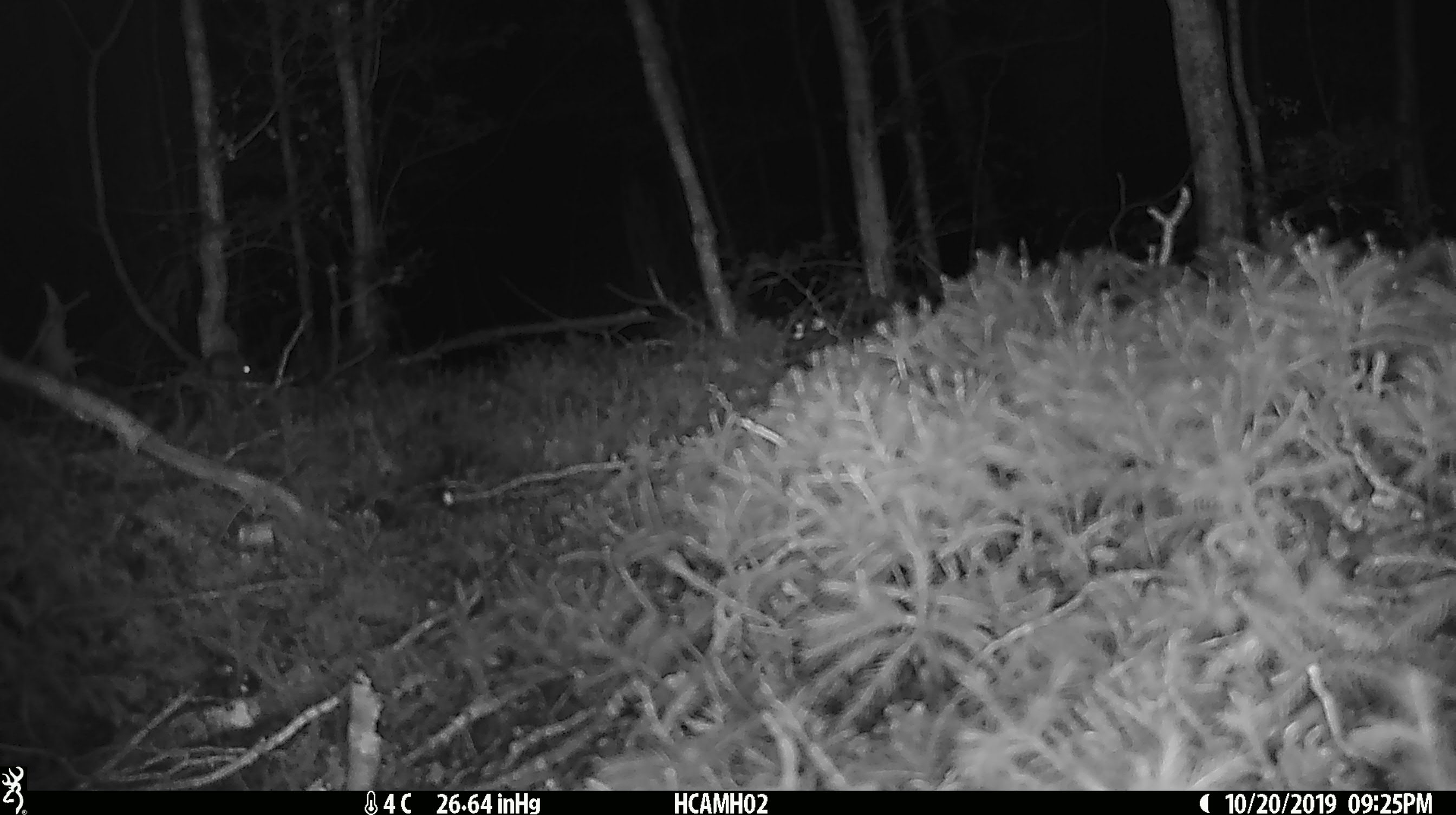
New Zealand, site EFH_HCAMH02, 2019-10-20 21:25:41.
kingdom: Animalia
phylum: Chordata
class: Mammalia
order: Rodentia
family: Muridae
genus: Mus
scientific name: Mus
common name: mouse